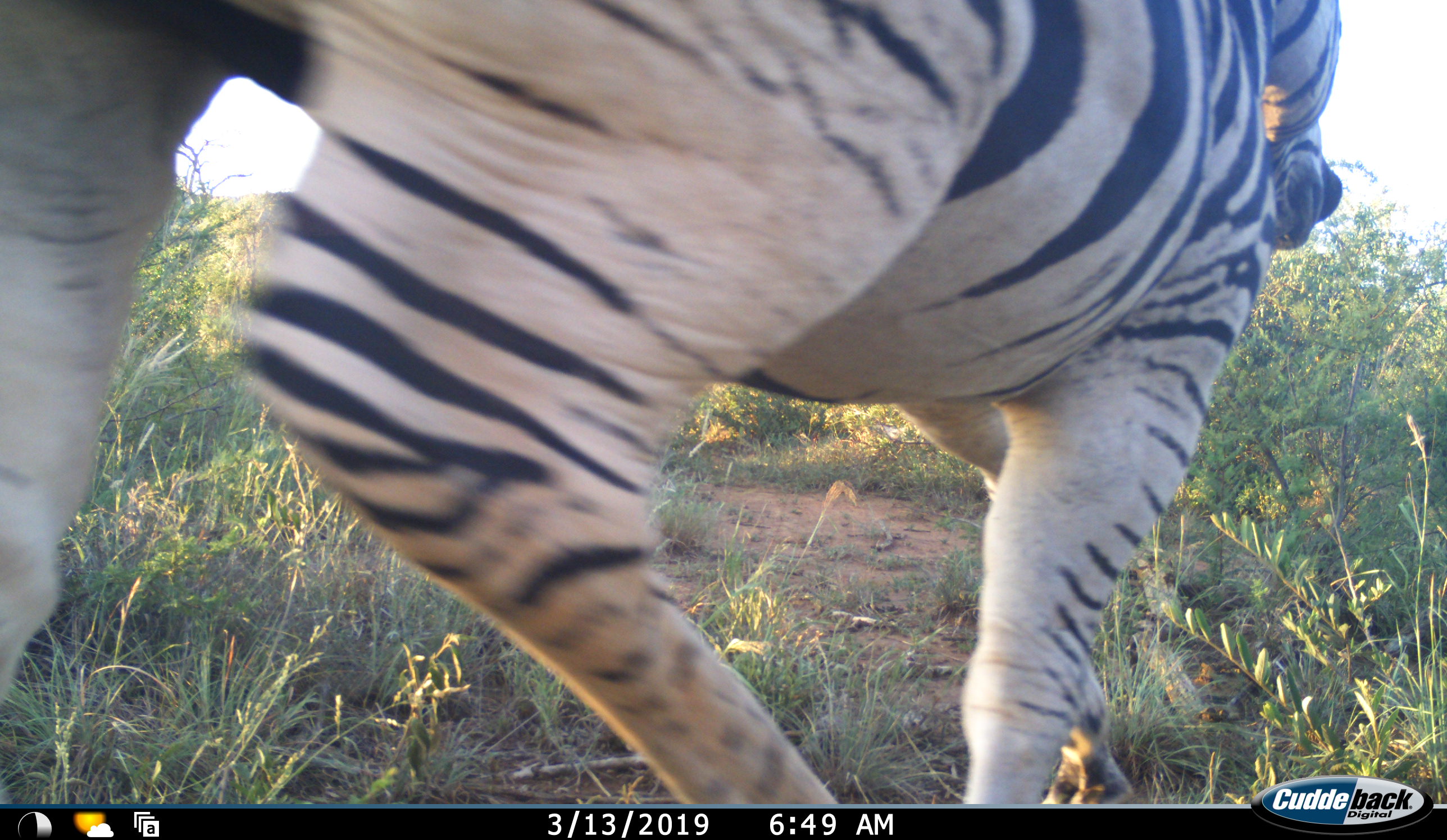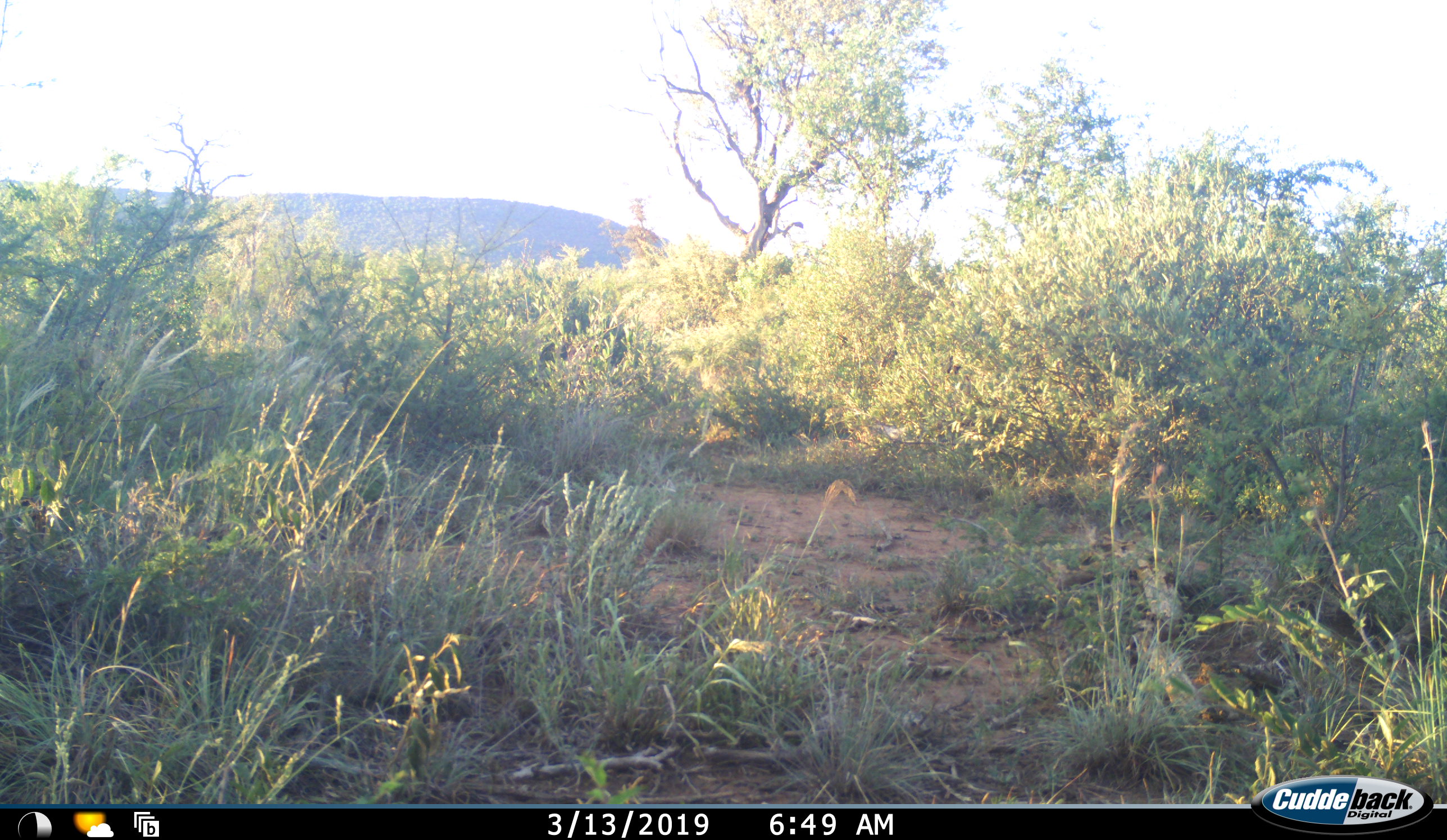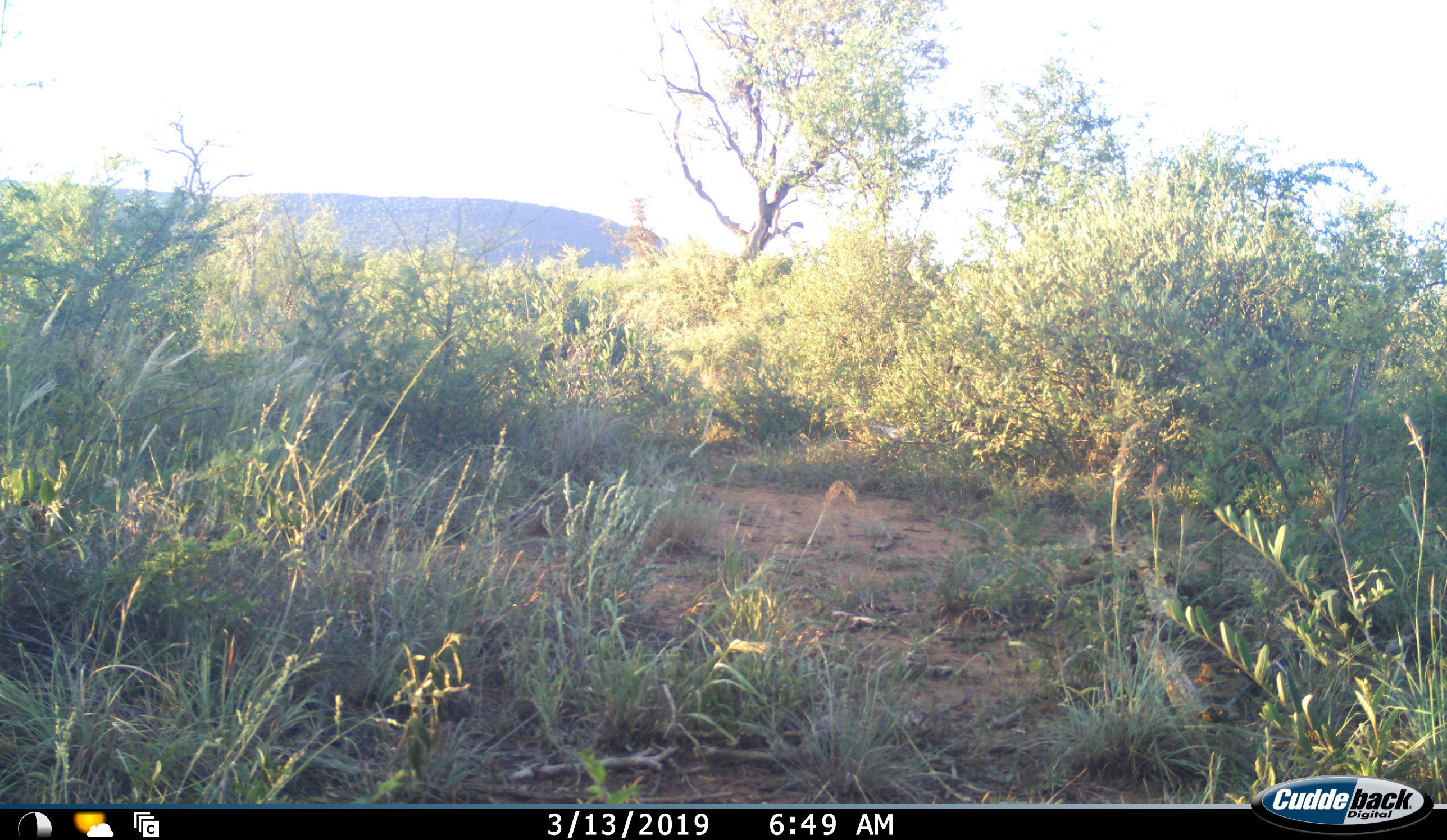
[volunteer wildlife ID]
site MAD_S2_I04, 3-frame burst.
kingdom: Animalia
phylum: Chordata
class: Mammalia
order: Perissodactyla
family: Equidae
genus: Equus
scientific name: Equus quagga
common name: plains zebra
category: zebraplains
Zebraplains (plains zebra) (Equus quagga), count 1. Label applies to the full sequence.